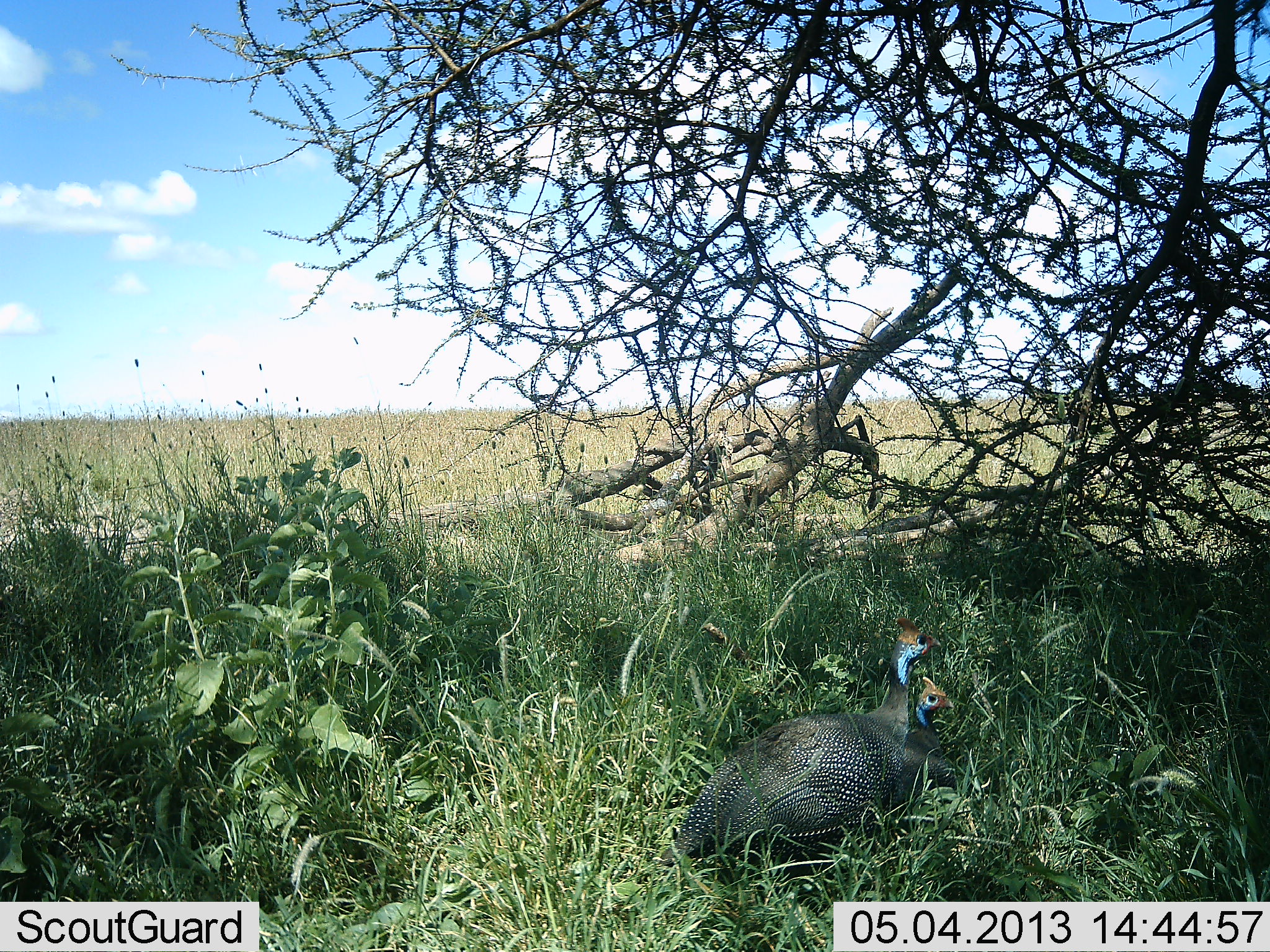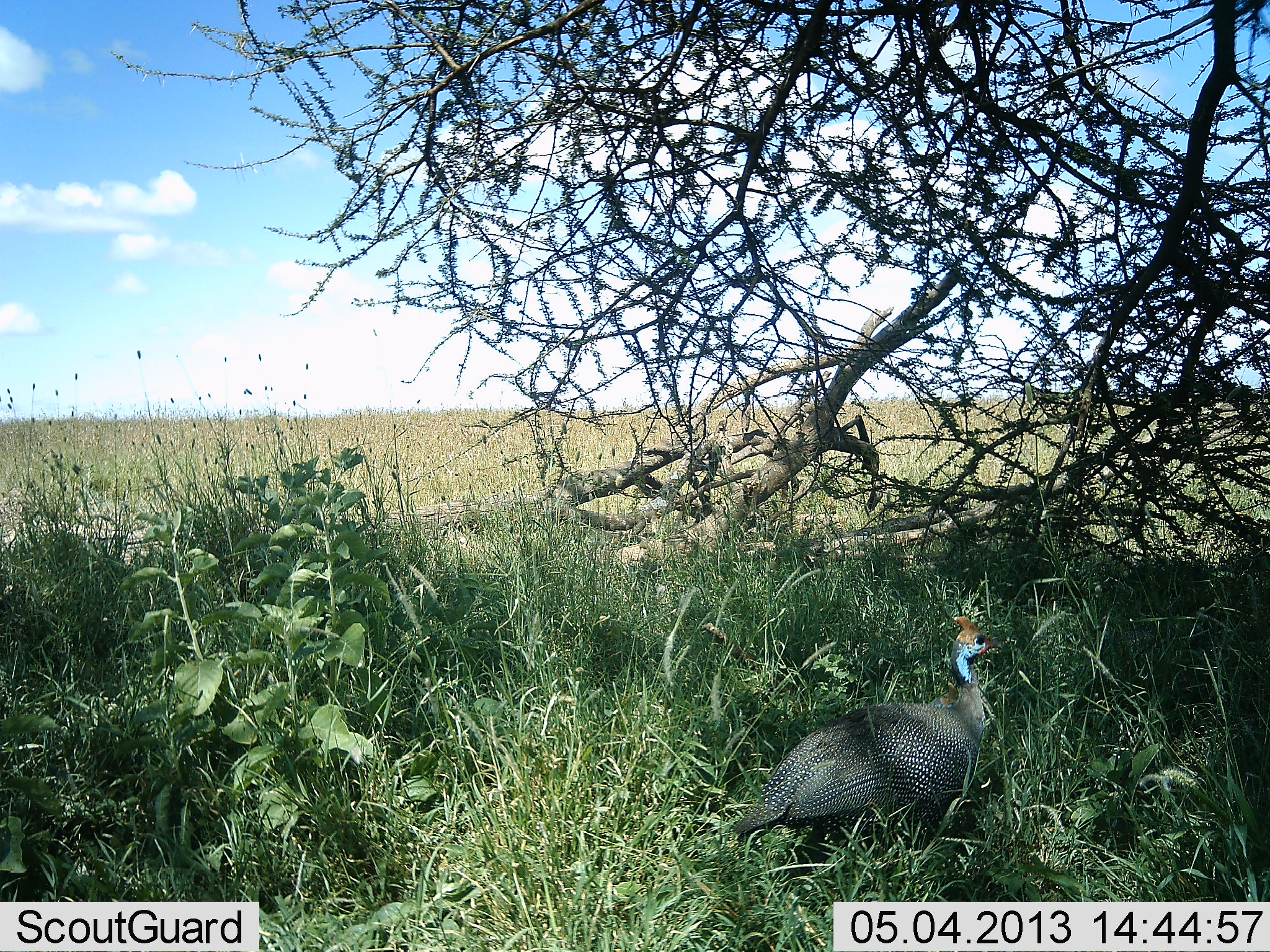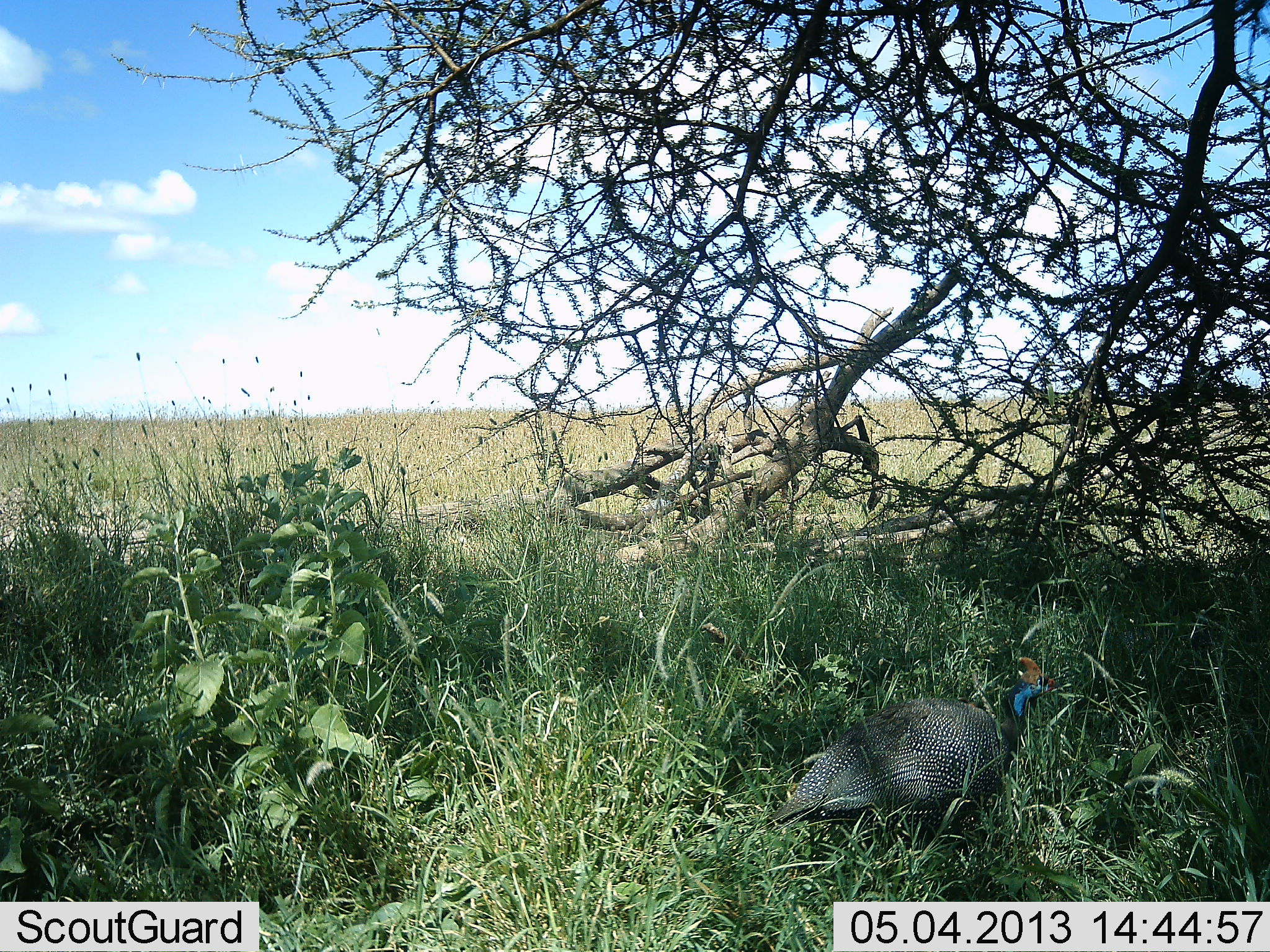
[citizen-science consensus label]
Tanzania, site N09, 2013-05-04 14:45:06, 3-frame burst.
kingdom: Animalia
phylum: Chordata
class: Aves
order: Galliformes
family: Numididae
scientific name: Numididae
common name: guinea fowl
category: guineafowl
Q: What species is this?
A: Guineafowl (guinea fowl) (Numididae).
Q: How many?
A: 2.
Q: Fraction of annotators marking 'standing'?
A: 42%.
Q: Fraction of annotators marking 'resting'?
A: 32%.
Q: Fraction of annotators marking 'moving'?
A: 68%.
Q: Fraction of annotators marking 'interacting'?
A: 0%.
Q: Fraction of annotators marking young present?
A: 5%.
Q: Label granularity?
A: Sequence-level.